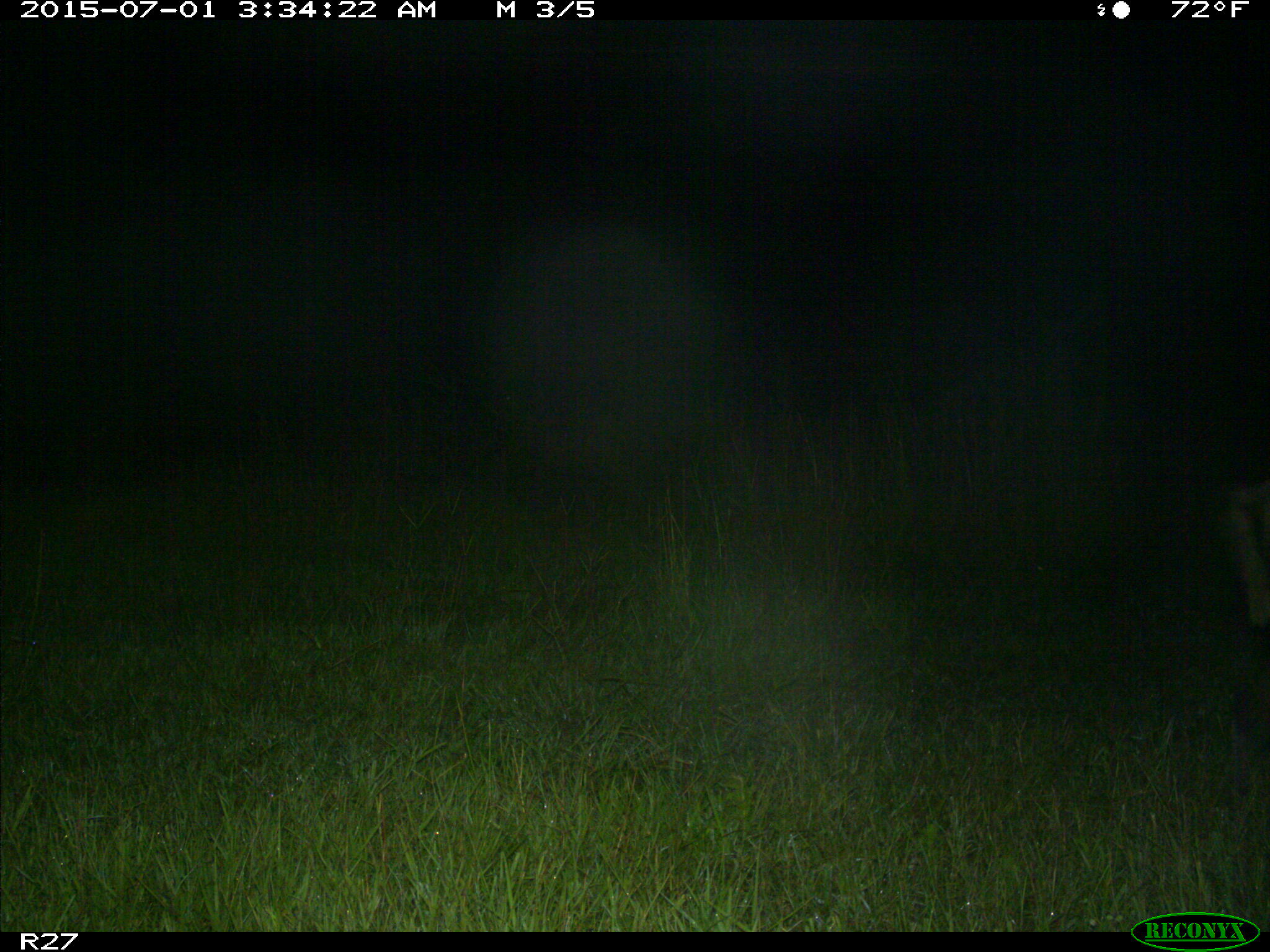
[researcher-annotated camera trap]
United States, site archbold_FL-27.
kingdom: Animalia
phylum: Chordata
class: Mammalia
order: Artiodactyla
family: Suidae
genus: Sus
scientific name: Sus scrofa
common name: wild boar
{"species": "Sus scrofa (wild boar)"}